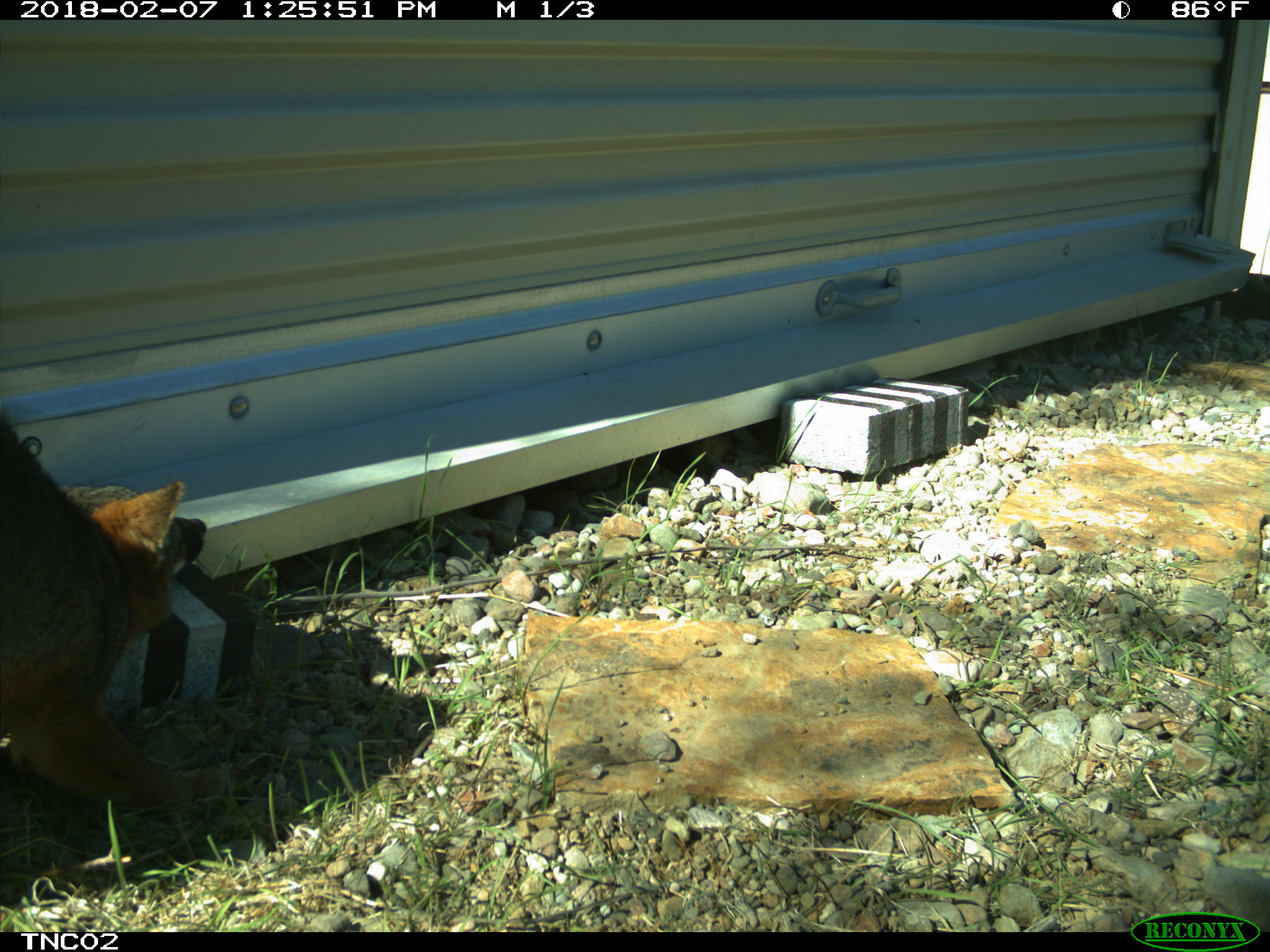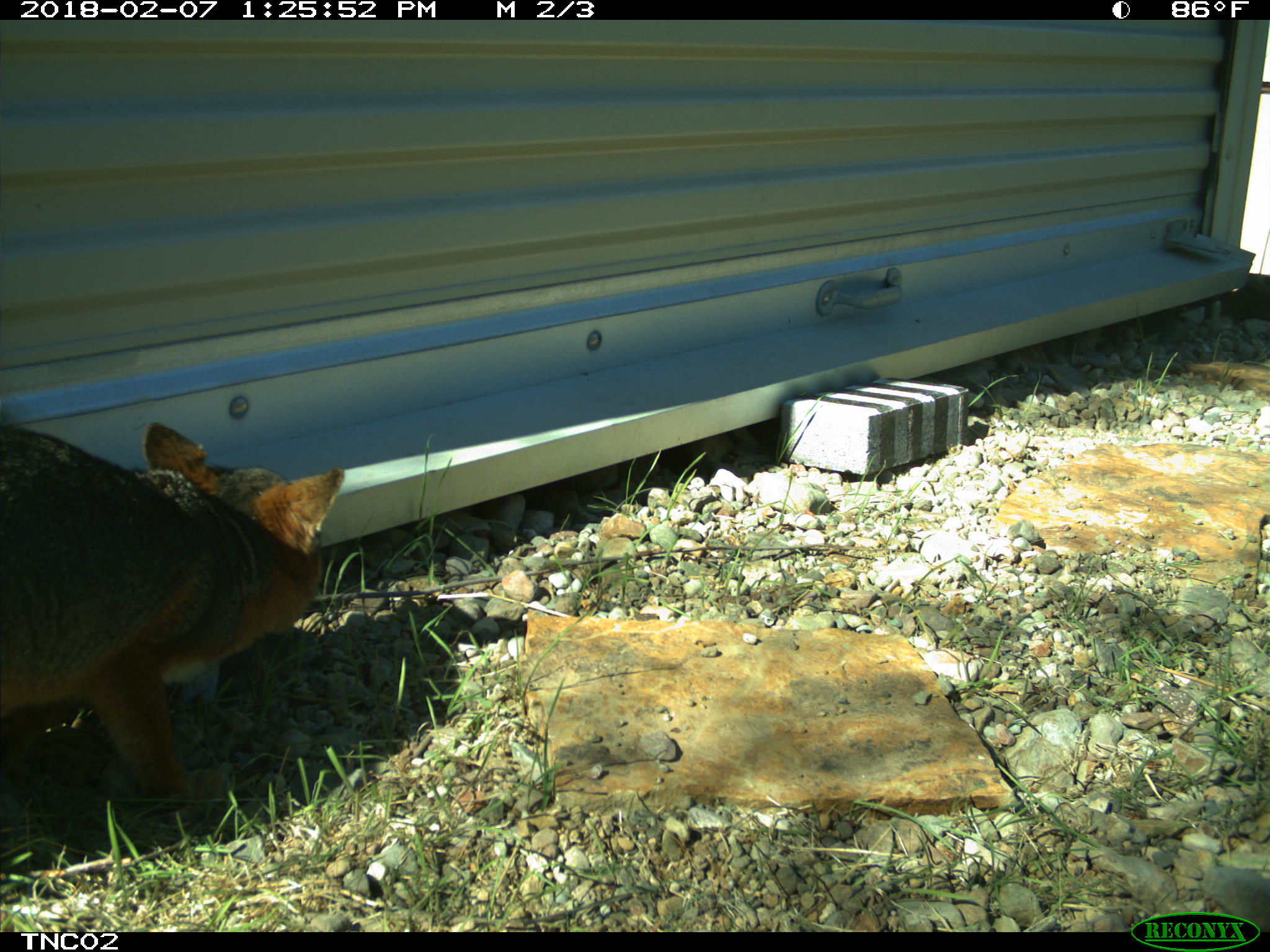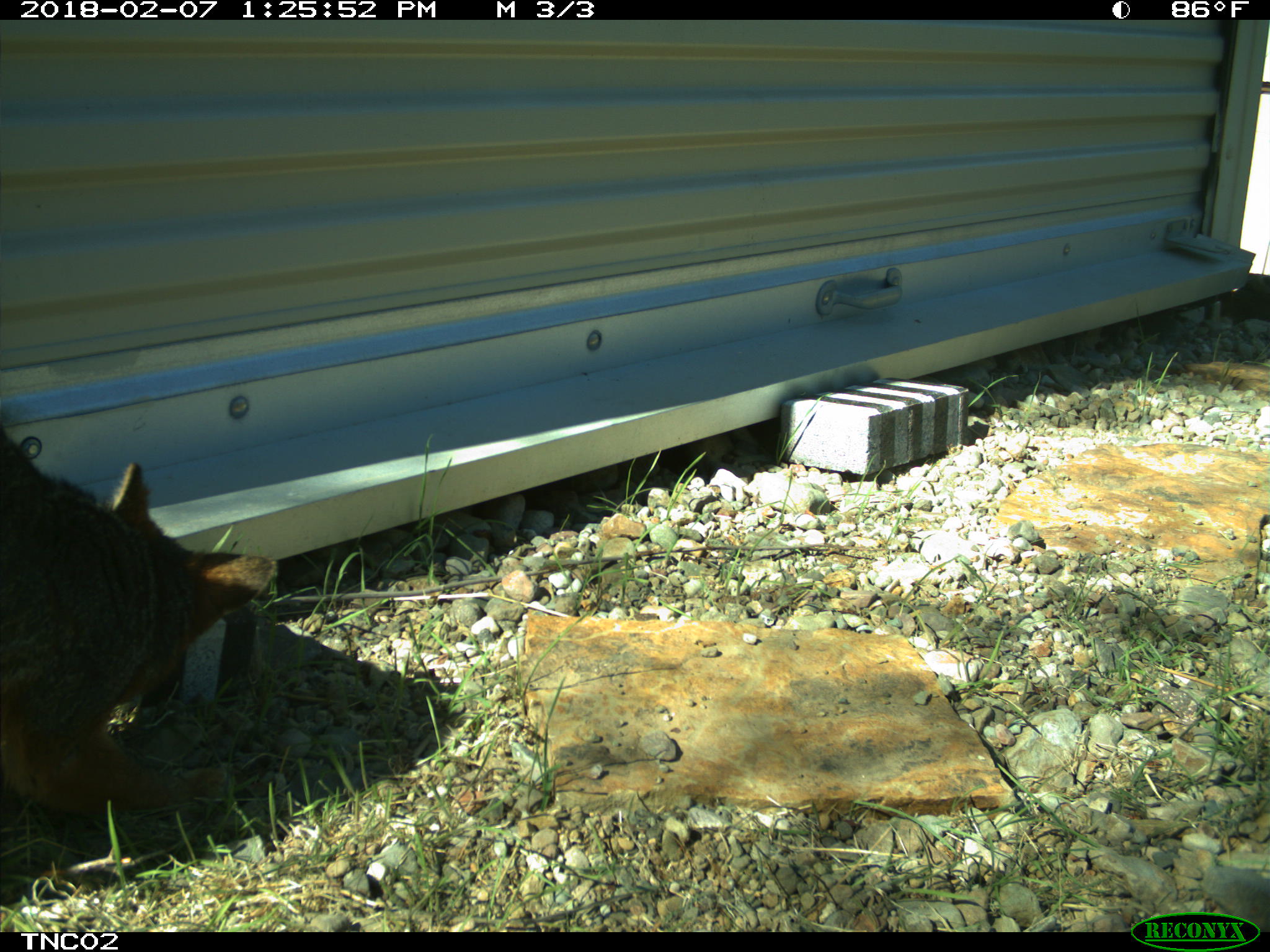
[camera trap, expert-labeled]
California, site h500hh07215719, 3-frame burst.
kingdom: Animalia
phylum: Chordata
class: Mammalia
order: Carnivora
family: Canidae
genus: Urocyon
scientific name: Urocyon littoralis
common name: island fox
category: fox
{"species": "fox (island fox) (Urocyon littoralis)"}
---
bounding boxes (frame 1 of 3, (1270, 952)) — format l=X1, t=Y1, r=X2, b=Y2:
fox: l=0, t=421, r=228, b=811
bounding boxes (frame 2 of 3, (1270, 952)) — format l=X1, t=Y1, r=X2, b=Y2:
fox: l=0, t=418, r=345, b=809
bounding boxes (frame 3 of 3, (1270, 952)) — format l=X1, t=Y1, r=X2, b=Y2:
fox: l=0, t=422, r=275, b=815